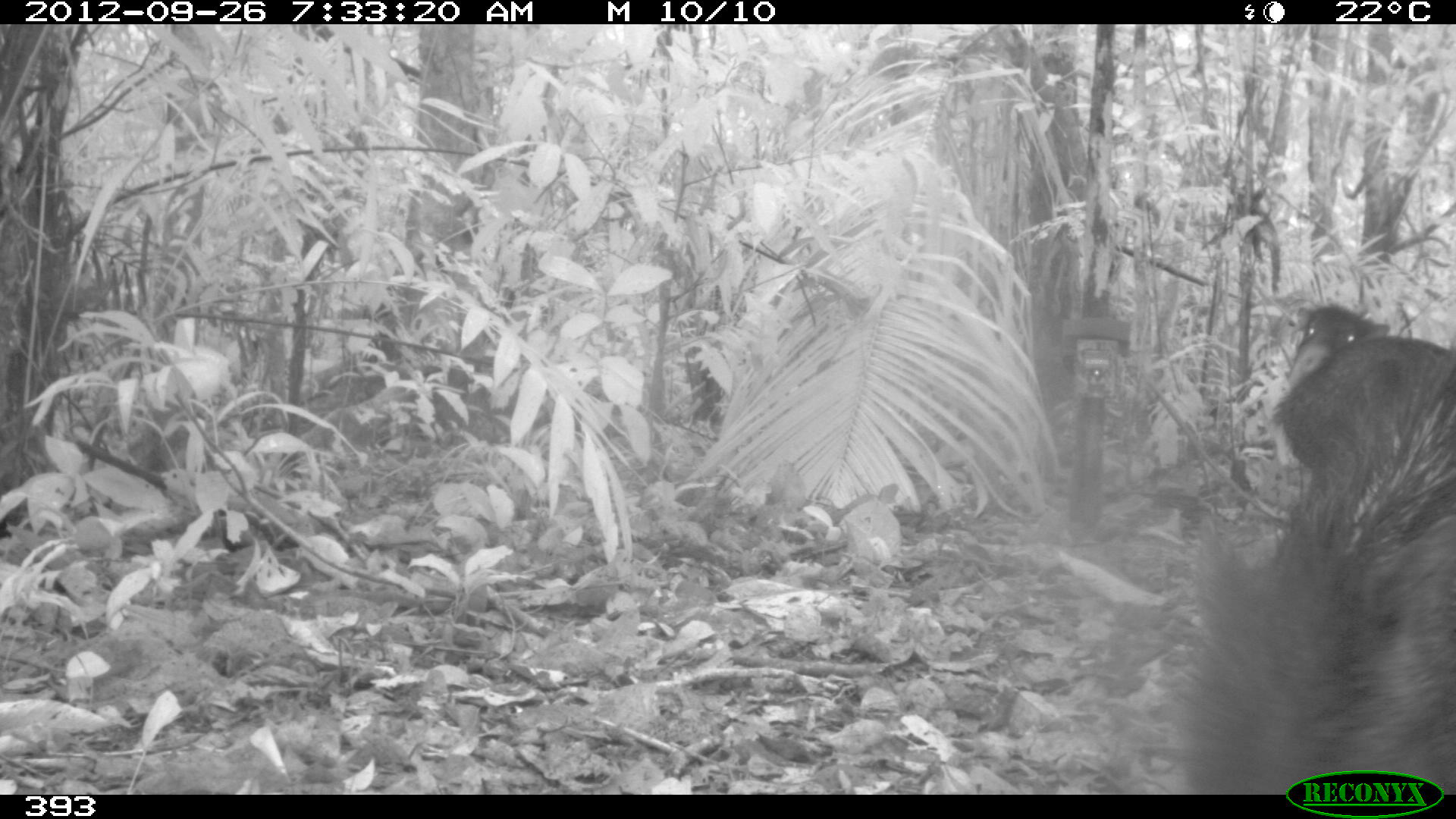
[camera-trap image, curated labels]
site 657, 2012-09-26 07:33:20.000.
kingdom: Animalia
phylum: Chordata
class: Mammalia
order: Artiodactyla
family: Tayassuidae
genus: Tayassu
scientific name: Tayassu pecari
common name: white-lipped peccary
Tayassu pecari (white-lipped peccary).